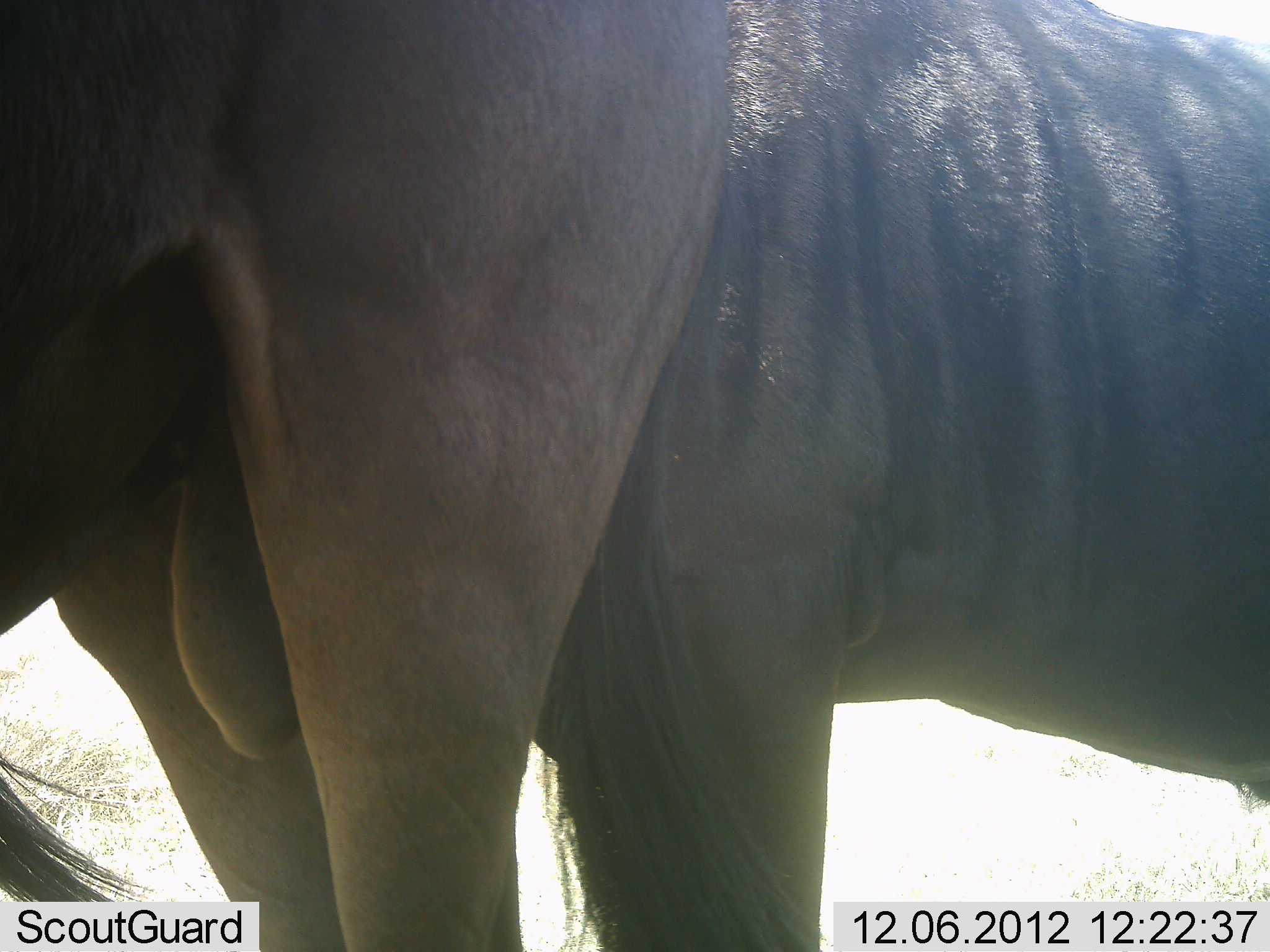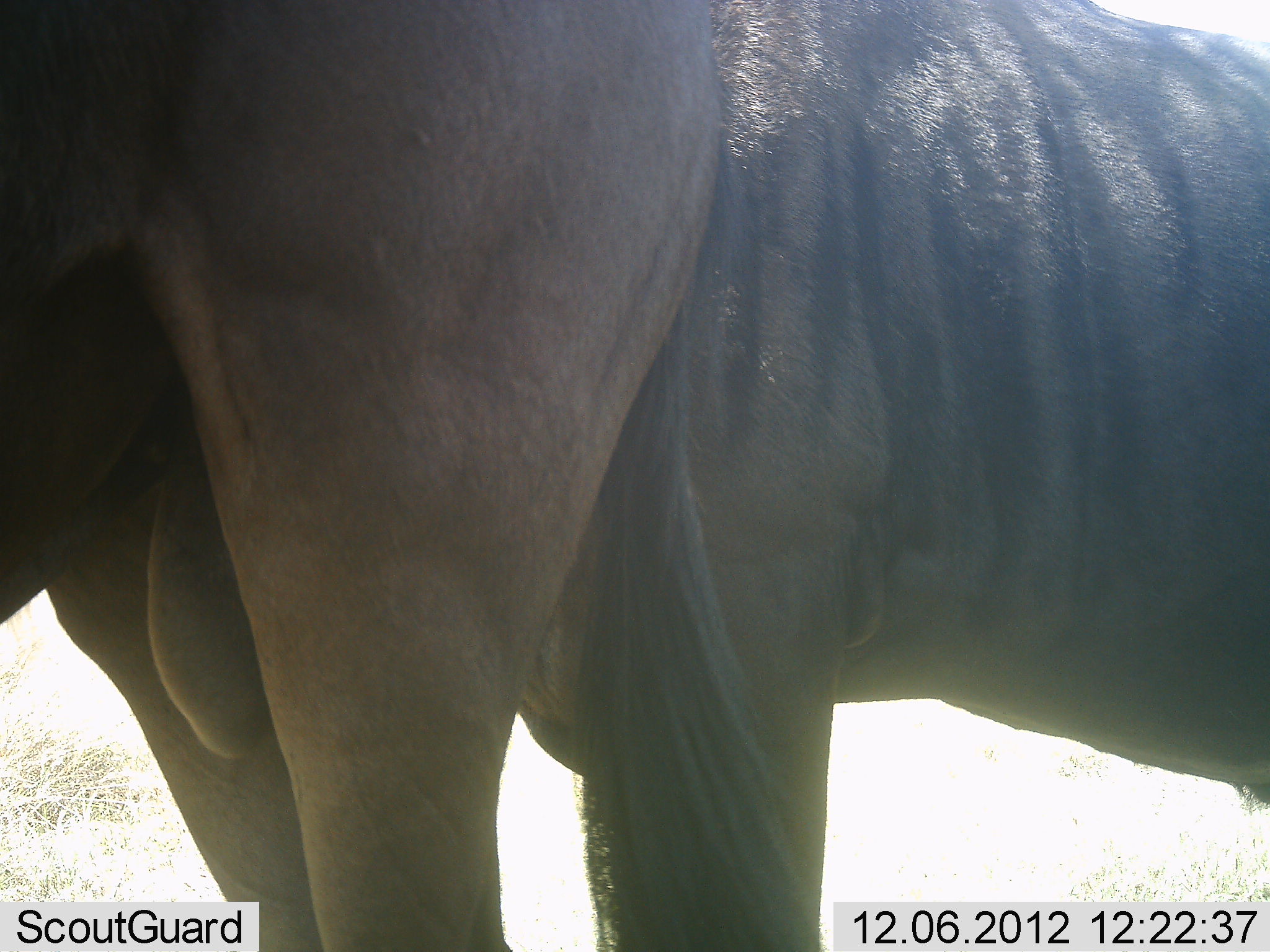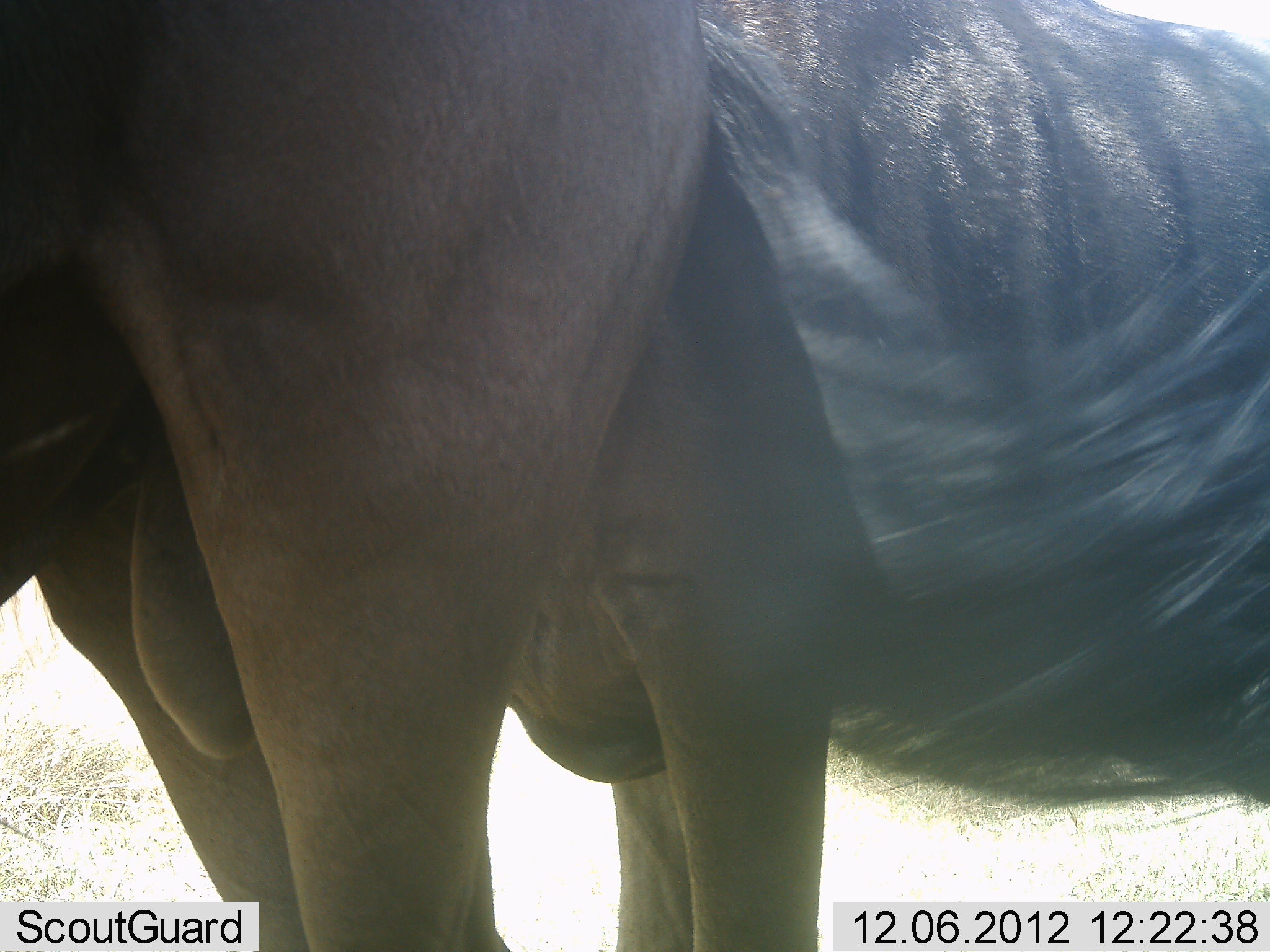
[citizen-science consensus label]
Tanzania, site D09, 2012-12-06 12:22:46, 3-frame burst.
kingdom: Animalia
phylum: Chordata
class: Mammalia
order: Artiodactyla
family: Bovidae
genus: Connochaetes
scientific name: Connochaetes taurinus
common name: blue wildebeest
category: wildebeest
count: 2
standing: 80%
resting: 0%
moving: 10%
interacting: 20%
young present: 0%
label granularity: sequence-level